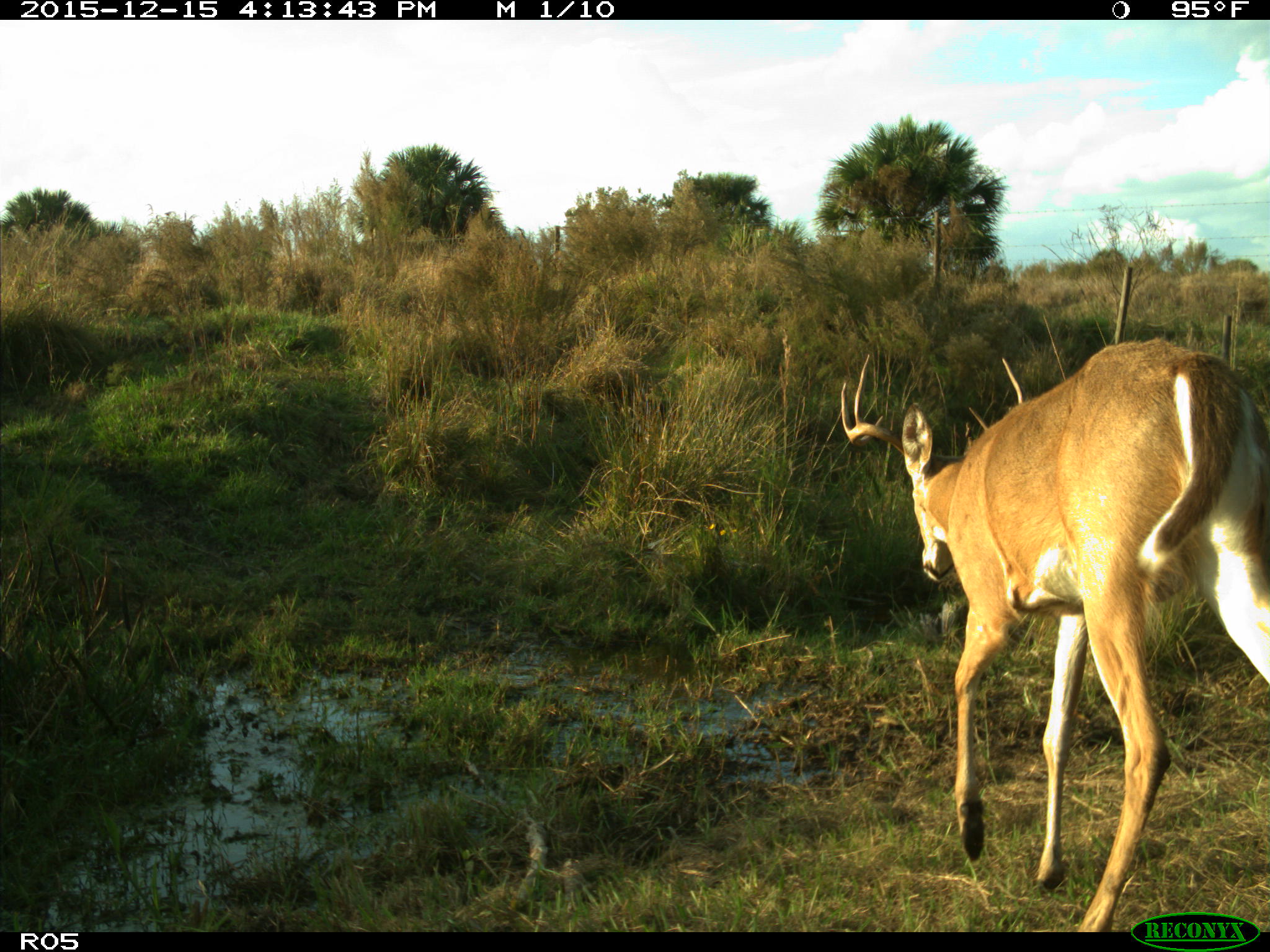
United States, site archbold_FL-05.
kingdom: Animalia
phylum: Chordata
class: Mammalia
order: Artiodactyla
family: Cervidae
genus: Odocoileus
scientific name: Odocoileus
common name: deer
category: unidentified deer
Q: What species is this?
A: Unidentified deer (deer) (Odocoileus).